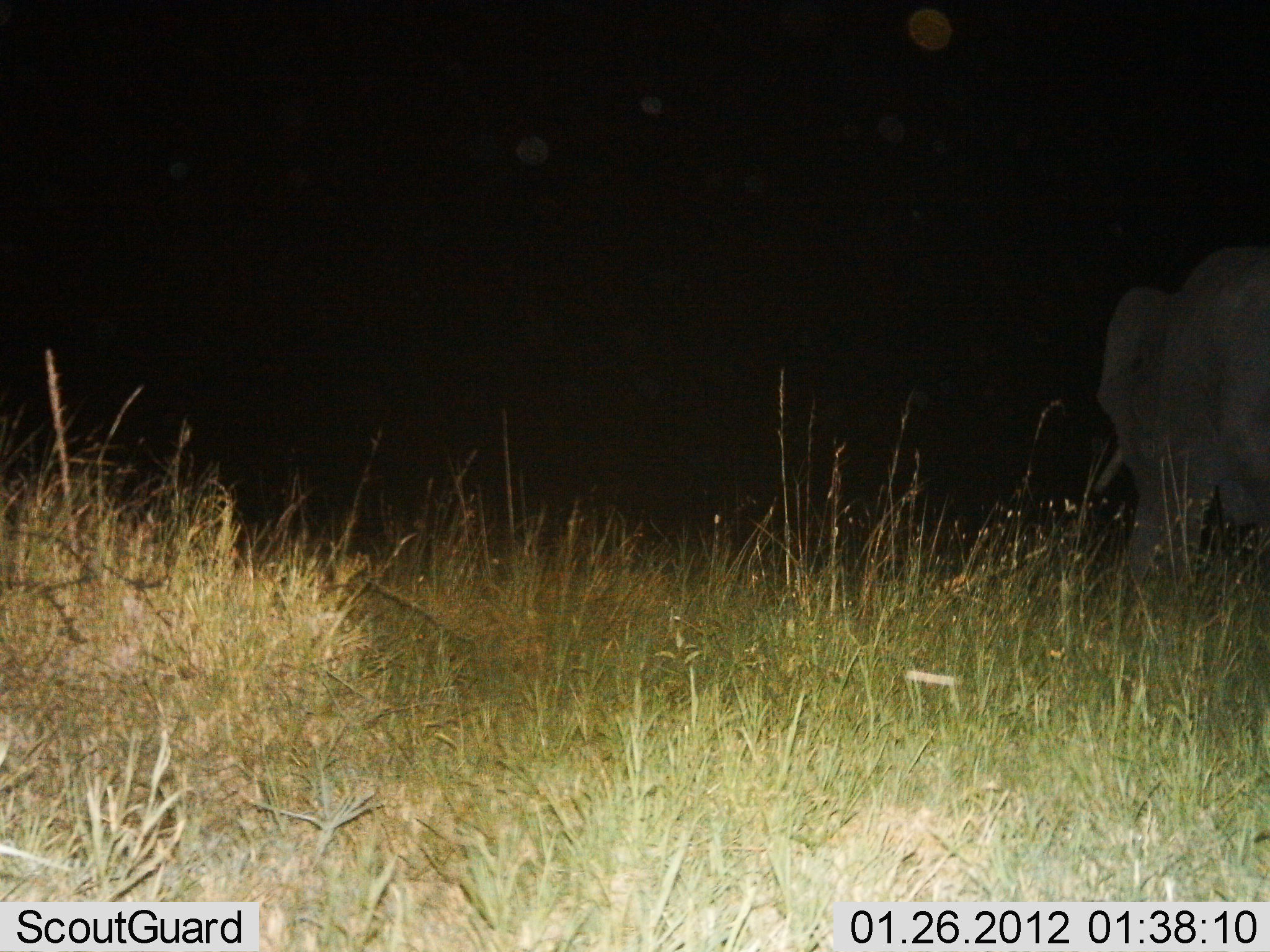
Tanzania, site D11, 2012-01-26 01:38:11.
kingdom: Animalia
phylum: Chordata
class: Mammalia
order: Proboscidea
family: Elephantidae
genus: Loxodonta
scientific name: Loxodonta africana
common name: african bush elephant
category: elephant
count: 1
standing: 65%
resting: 0%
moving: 35%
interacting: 0%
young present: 0%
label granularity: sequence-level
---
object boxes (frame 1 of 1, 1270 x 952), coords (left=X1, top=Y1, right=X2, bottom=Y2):
animal: (left=1077, top=240, right=1270, bottom=668)